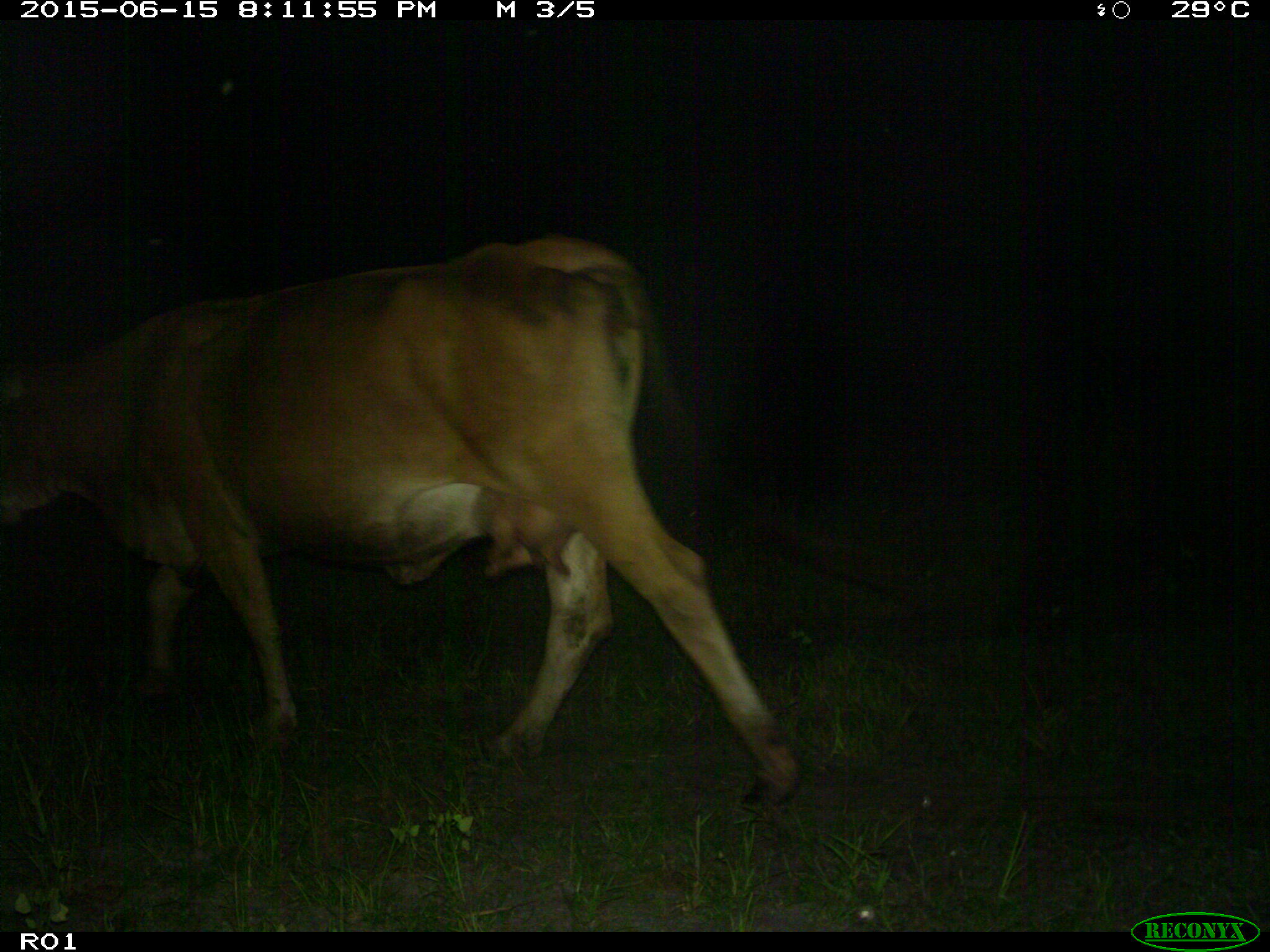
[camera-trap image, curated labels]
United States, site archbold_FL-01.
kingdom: Animalia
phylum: Chordata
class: Mammalia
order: Artiodactyla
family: Bovidae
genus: Bos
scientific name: Bos taurus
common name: domestic cow